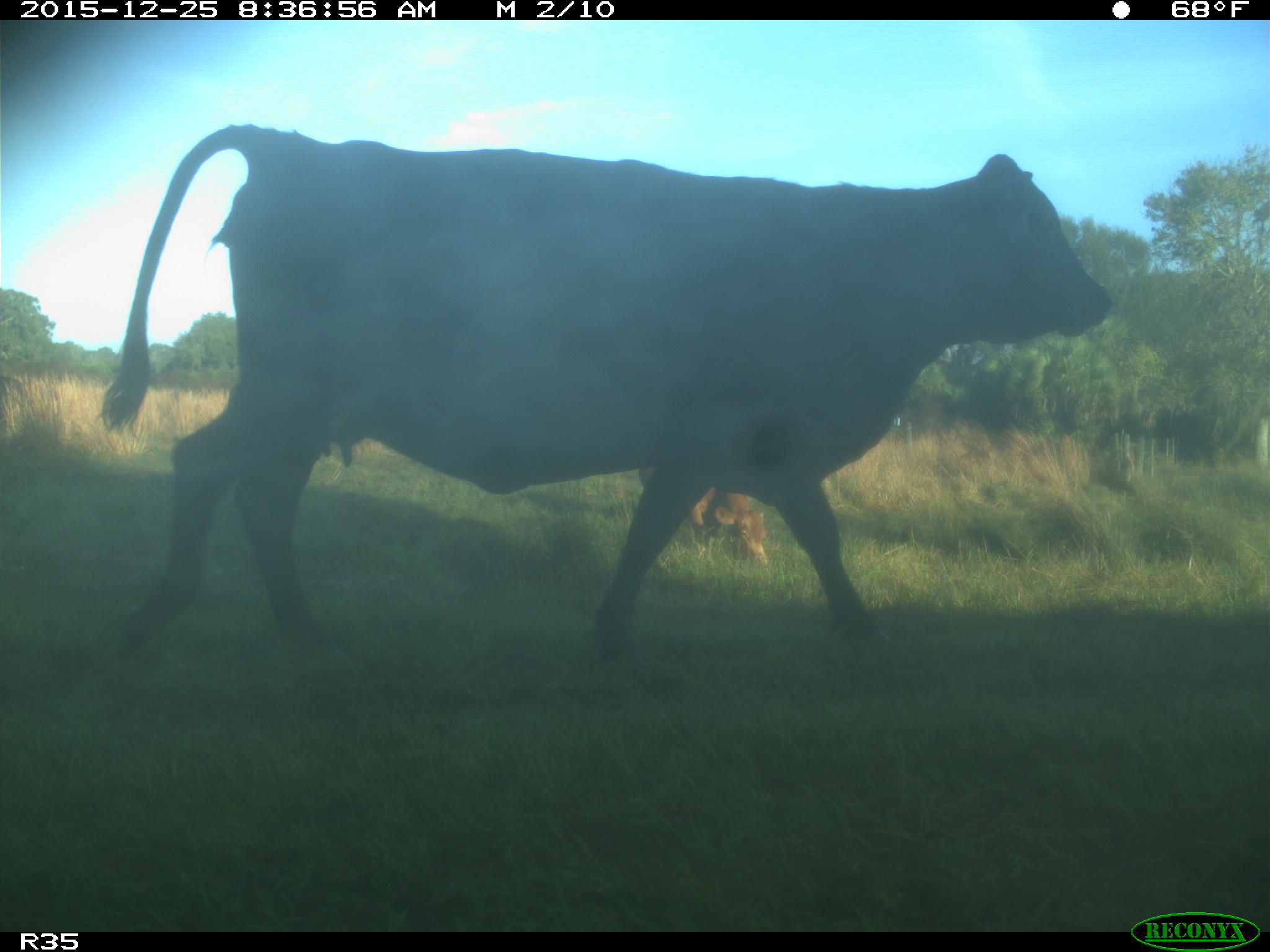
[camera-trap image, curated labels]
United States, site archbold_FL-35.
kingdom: Animalia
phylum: Chordata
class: Mammalia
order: Artiodactyla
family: Bovidae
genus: Bos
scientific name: Bos taurus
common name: domestic cow